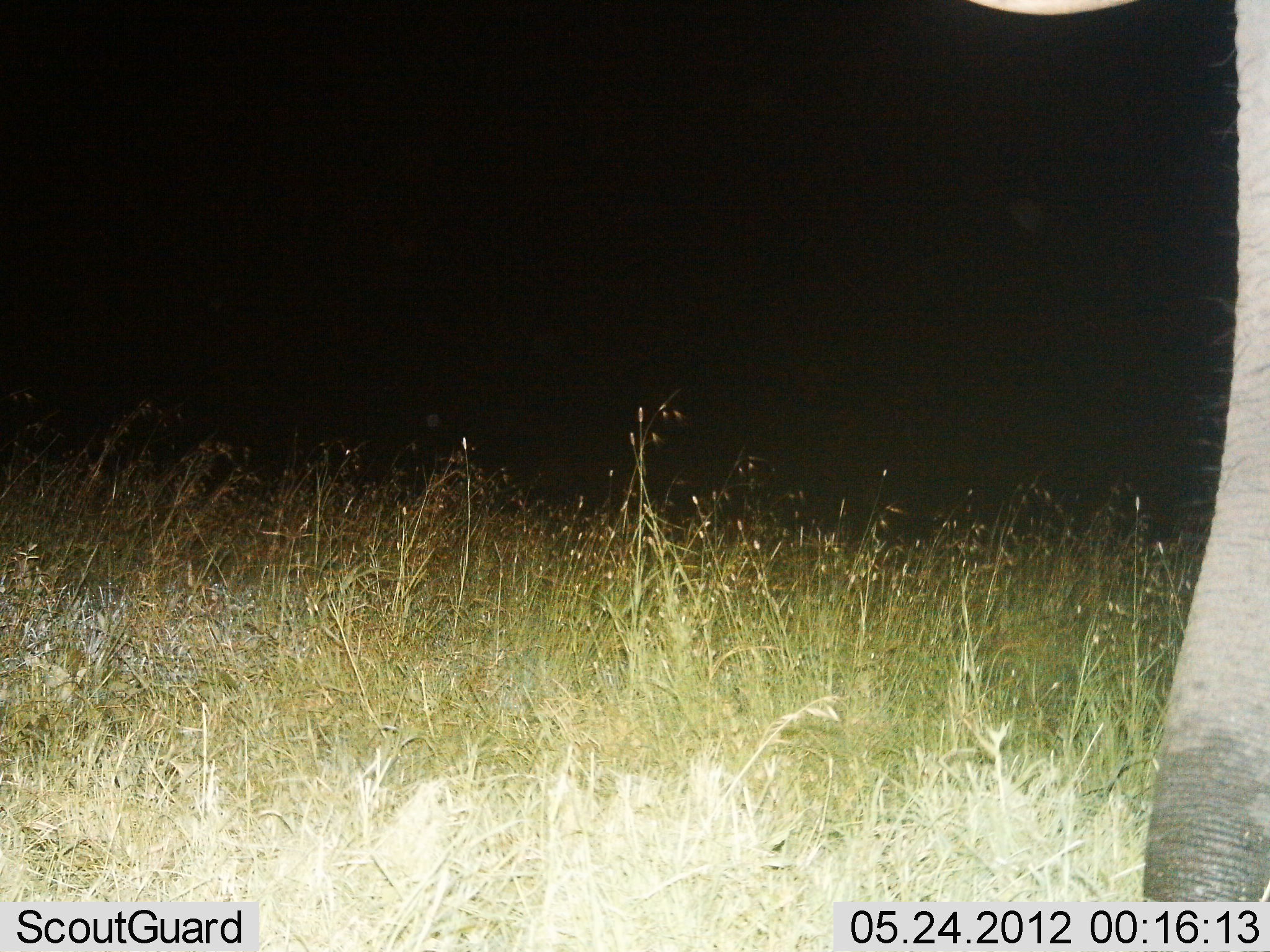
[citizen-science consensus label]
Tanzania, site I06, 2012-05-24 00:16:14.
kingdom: Animalia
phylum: Chordata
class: Mammalia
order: Proboscidea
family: Elephantidae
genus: Loxodonta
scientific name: Loxodonta africana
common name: african bush elephant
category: elephant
Elephant (african bush elephant) (Loxodonta africana), count 1. Behavior (volunteer vote fractions): standing 80%, resting 0%, moving 20%, interacting 0%. Young present (vote fraction): 0%. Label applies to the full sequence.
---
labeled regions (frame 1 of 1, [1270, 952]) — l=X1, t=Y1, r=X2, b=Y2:
animal: l=957, t=0, r=1270, b=902